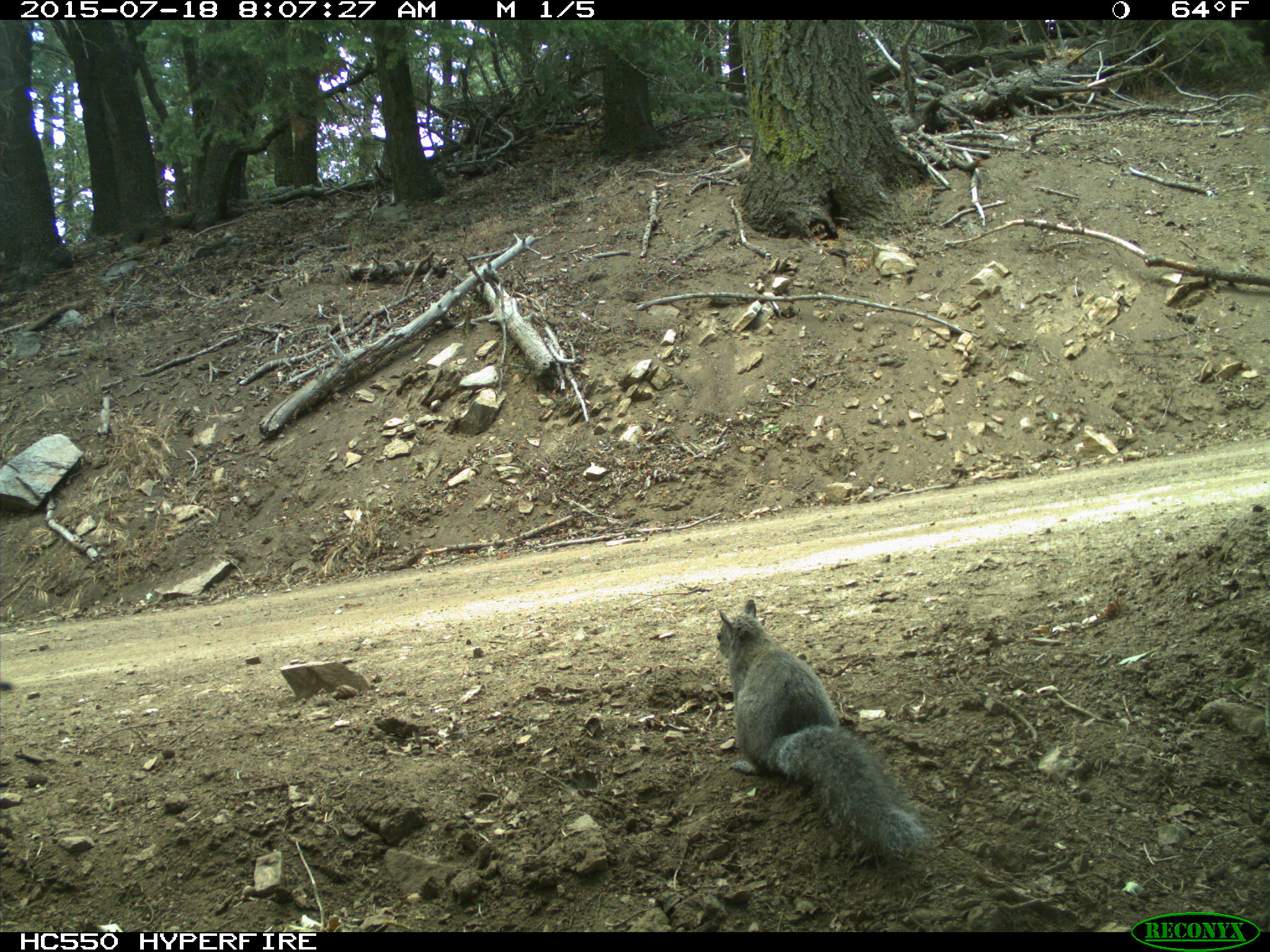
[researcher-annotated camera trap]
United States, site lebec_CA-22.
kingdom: Animalia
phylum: Chordata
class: Mammalia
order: Rodentia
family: Sciuridae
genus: Sciurus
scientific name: Sciurus carolinensis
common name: eastern gray squirrel